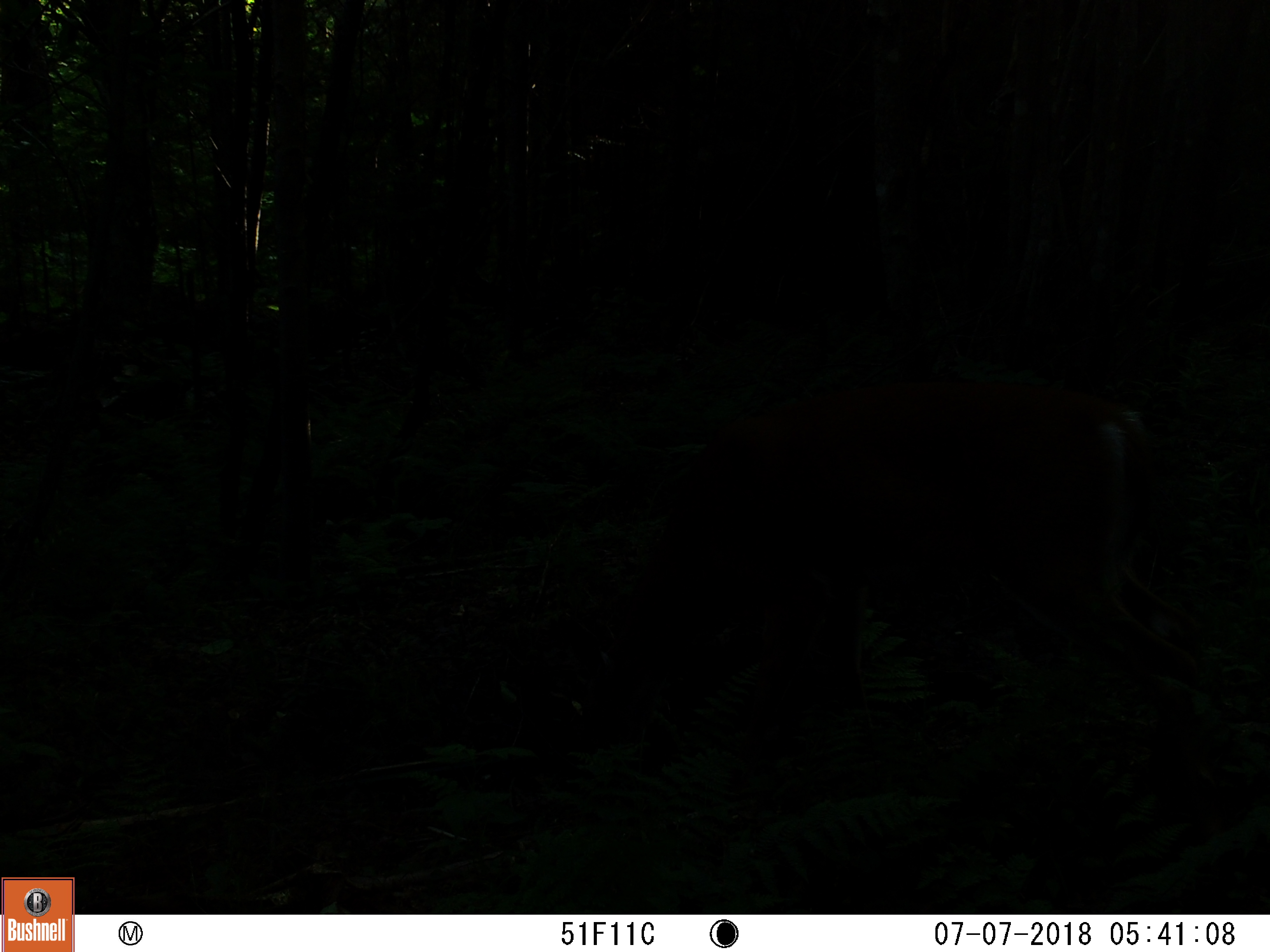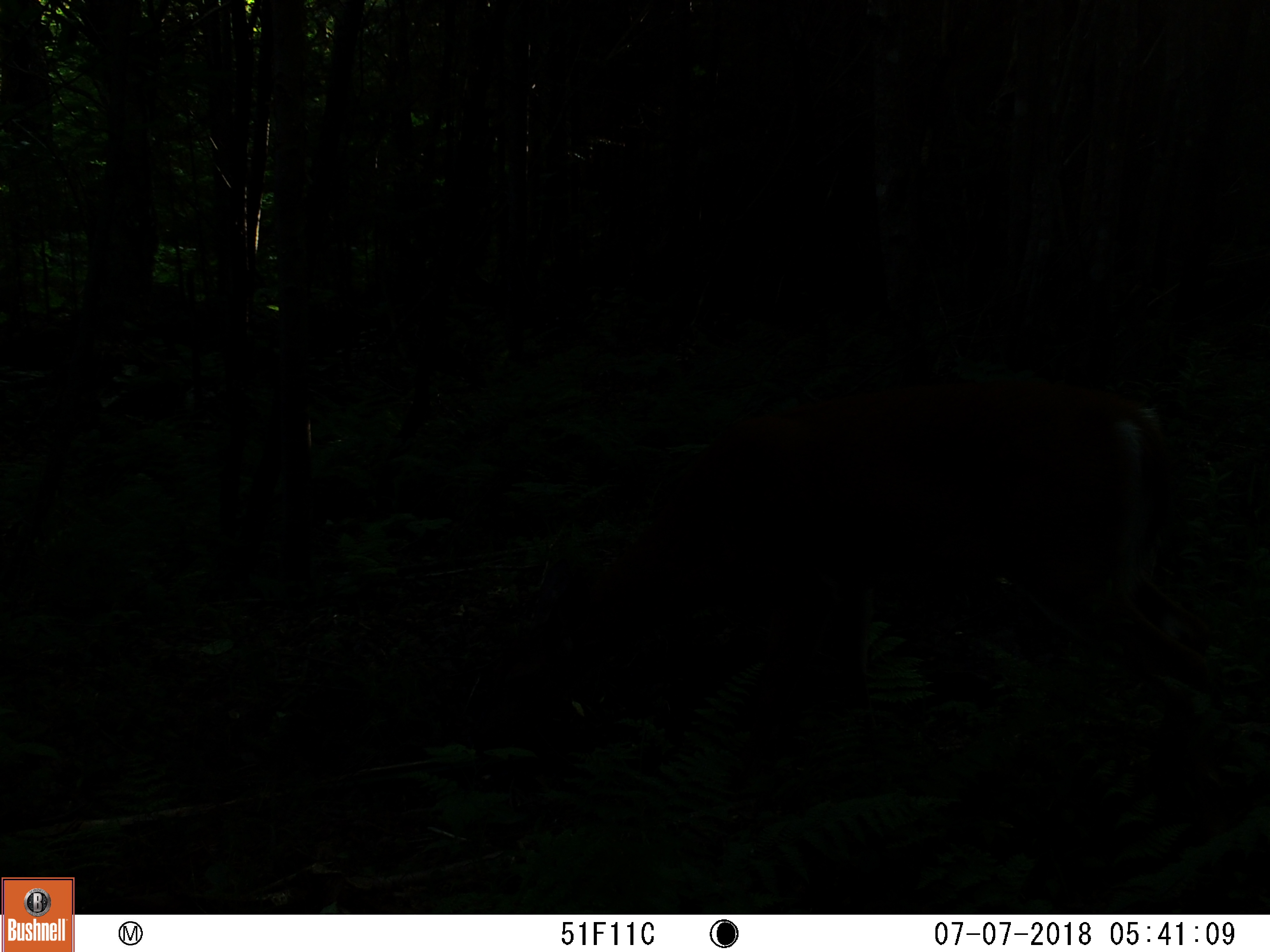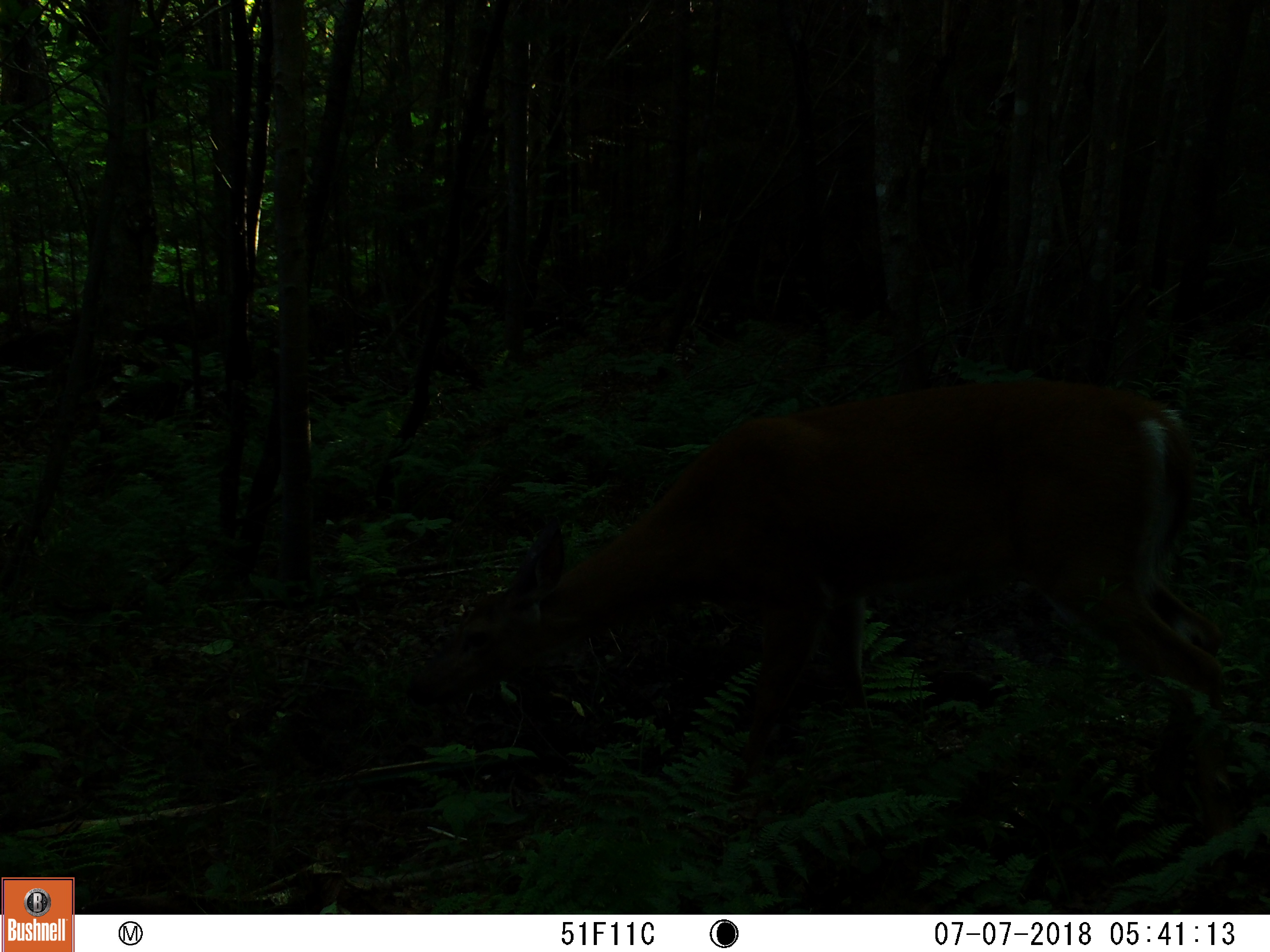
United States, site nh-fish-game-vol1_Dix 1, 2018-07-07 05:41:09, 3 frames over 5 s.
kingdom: Animalia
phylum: Chordata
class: Mammalia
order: Artiodactyla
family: Cervidae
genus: Odocoileus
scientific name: Odocoileus virginianus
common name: white-tailed deer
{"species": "white-tailed deer (Odocoileus virginianus)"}